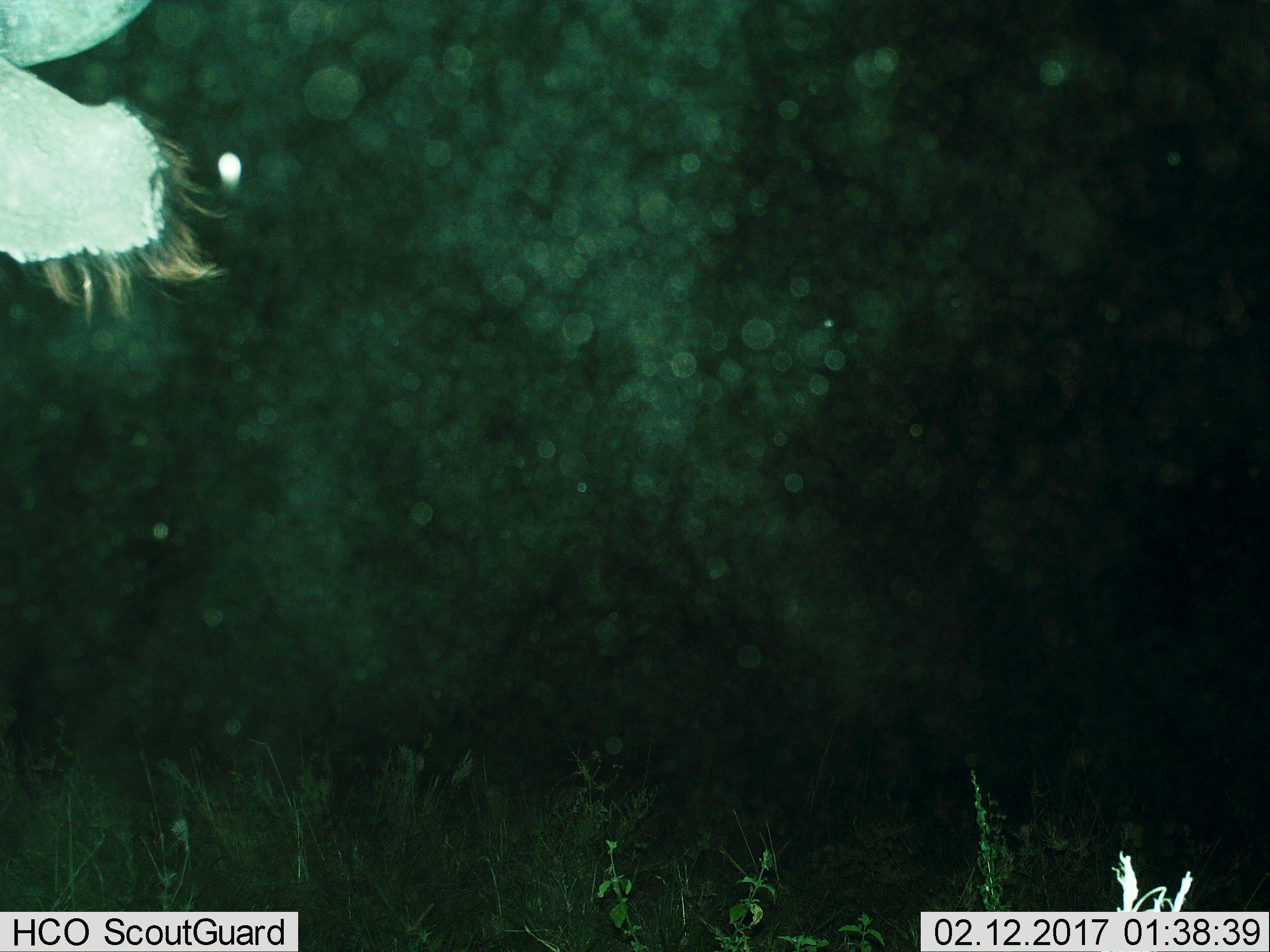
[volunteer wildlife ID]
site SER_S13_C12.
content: unidentified animal